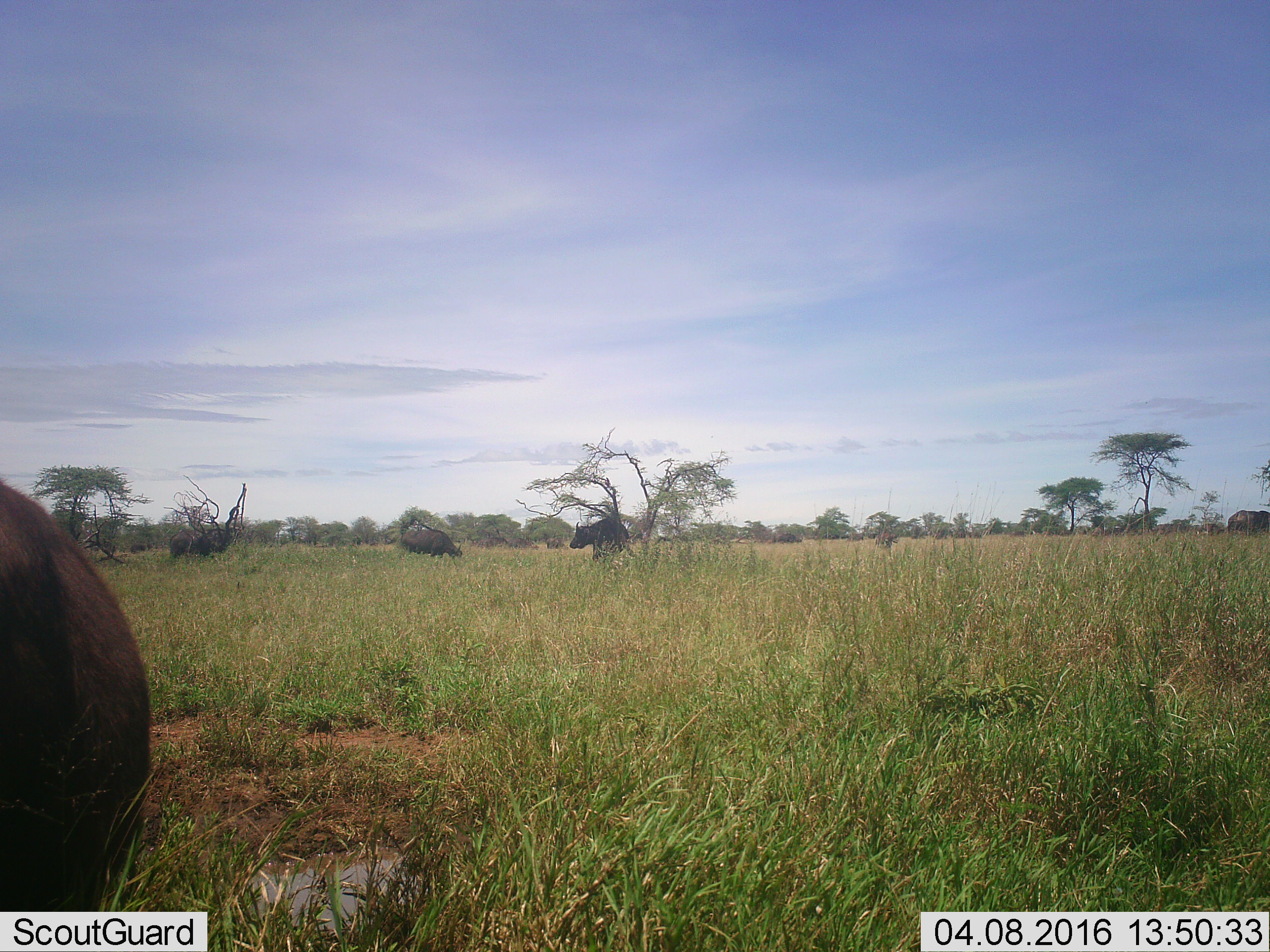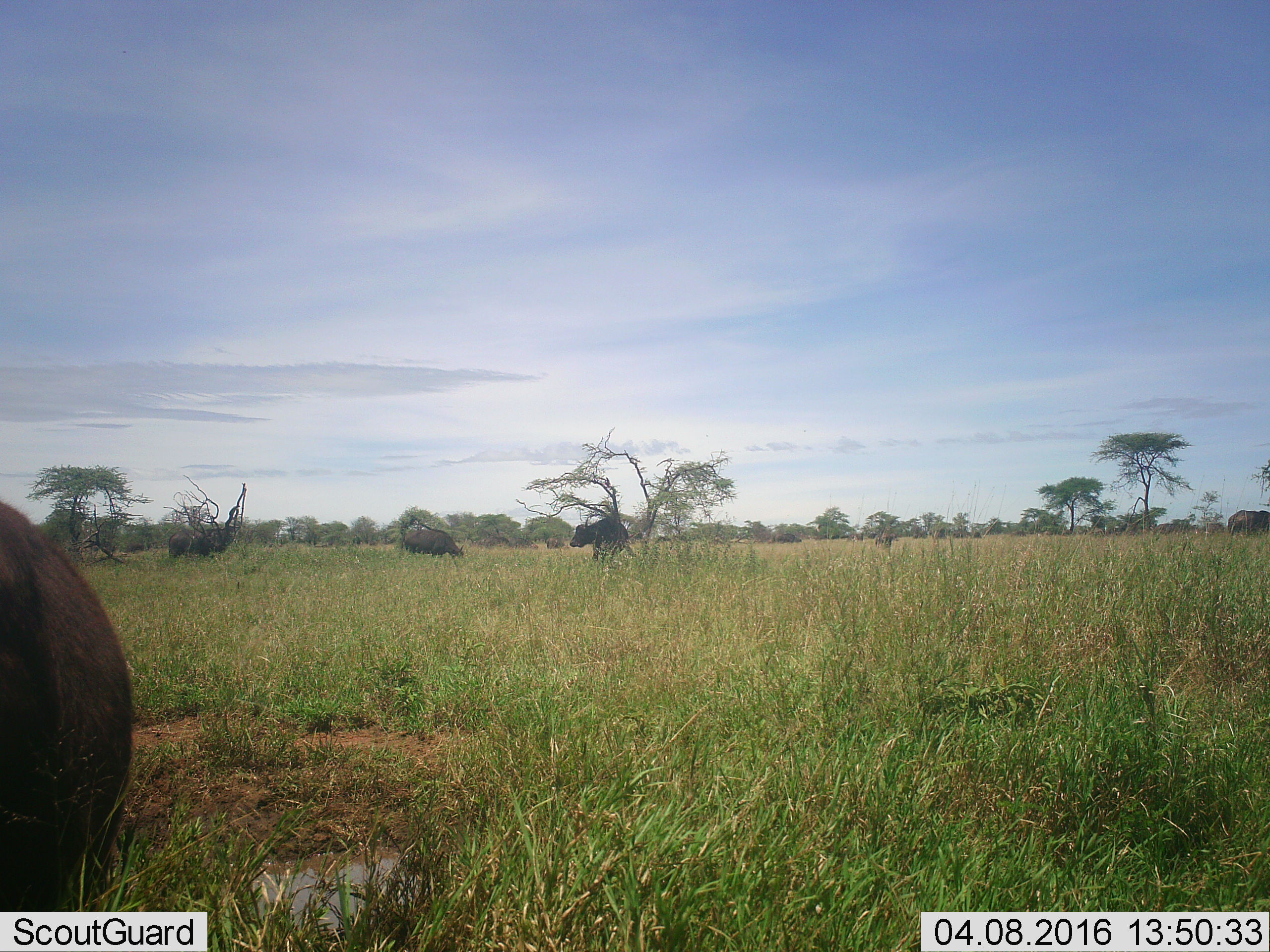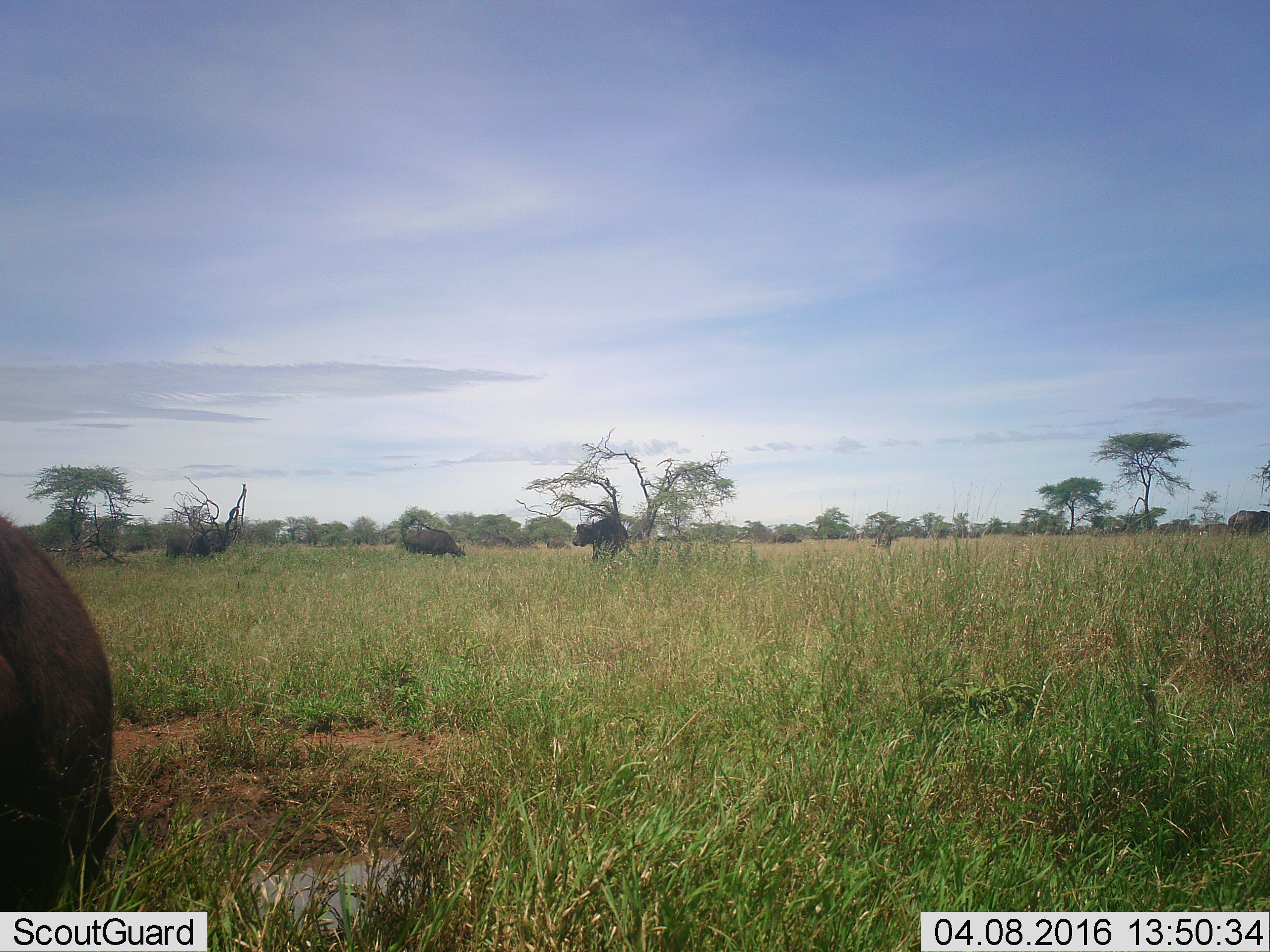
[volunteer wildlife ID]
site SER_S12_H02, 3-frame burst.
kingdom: Animalia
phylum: Chordata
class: Mammalia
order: Artiodactyla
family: Bovidae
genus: Syncerus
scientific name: Syncerus caffer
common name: african buffalo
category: buffalo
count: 11-50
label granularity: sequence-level